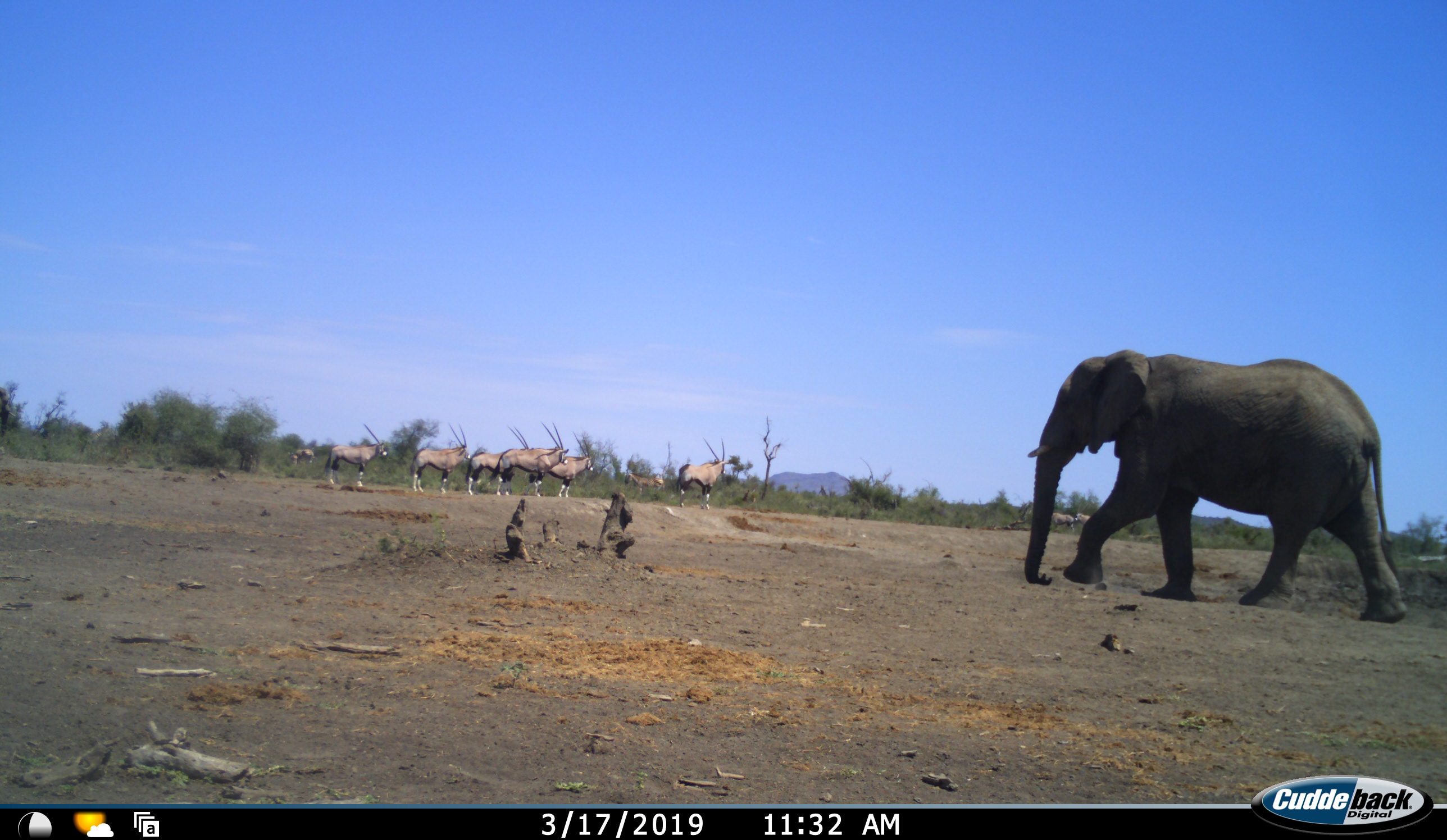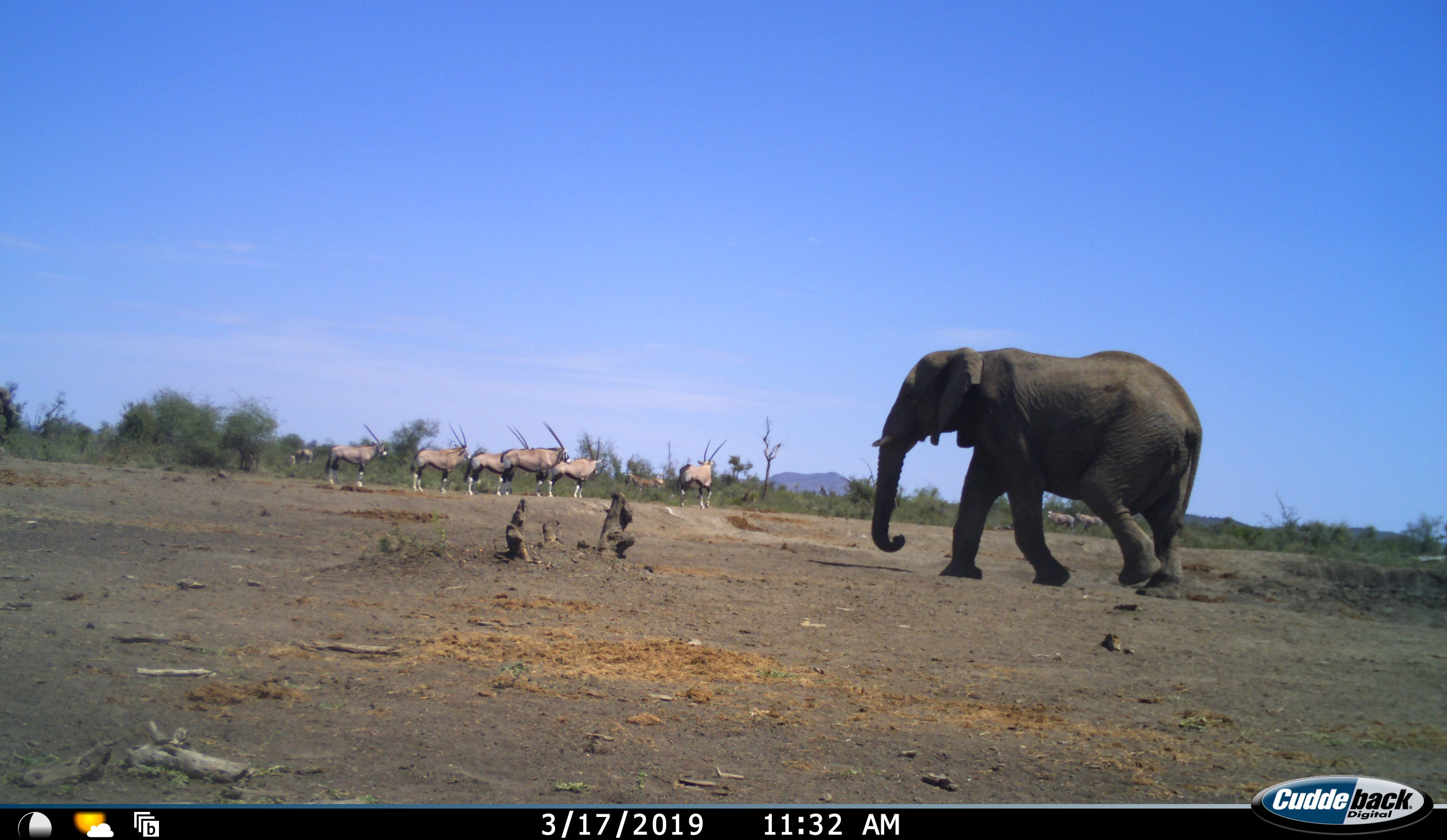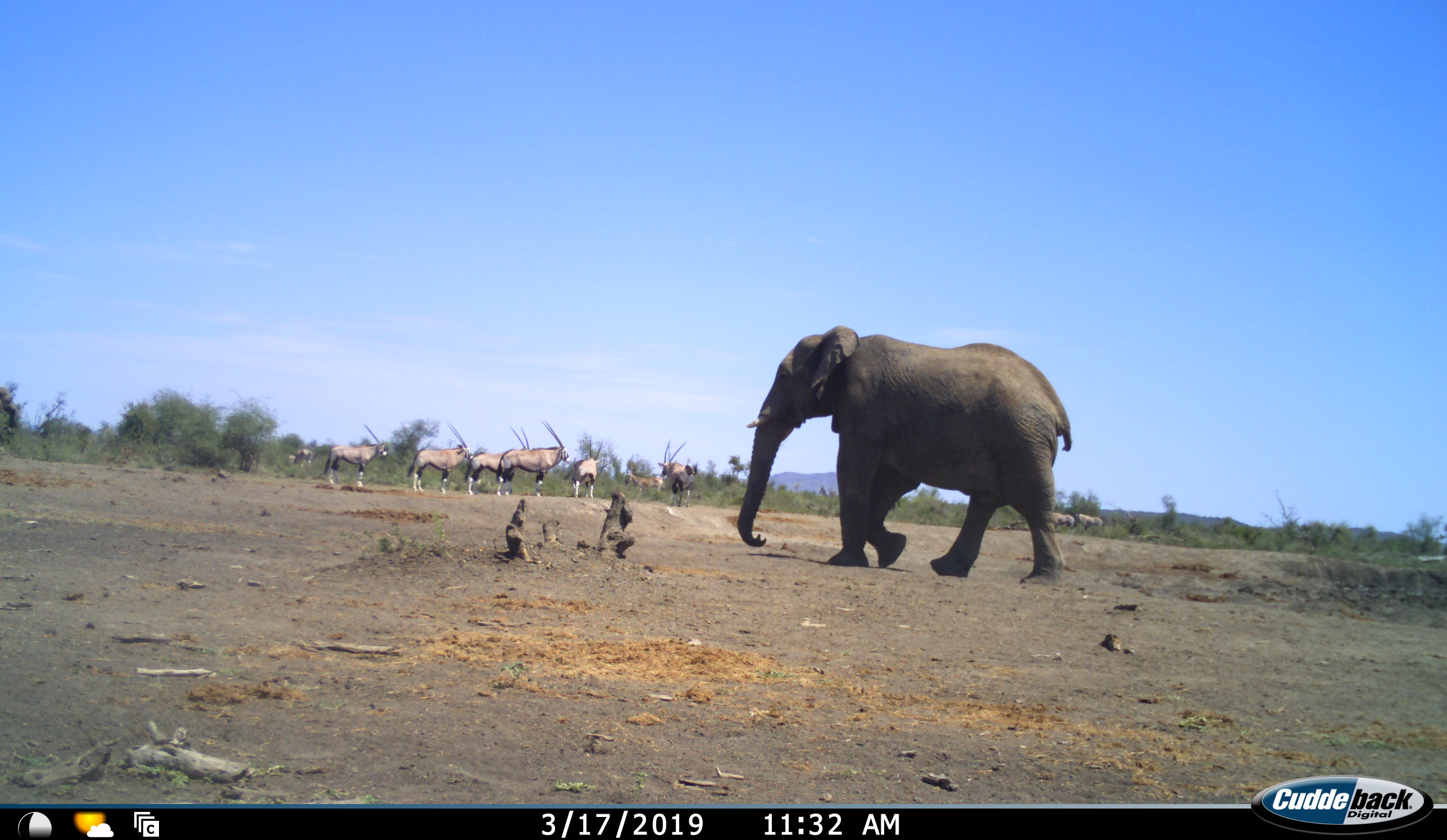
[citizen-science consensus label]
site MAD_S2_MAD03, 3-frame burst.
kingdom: Animalia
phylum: Chordata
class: Mammalia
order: Proboscidea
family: Elephantidae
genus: Loxodonta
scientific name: Loxodonta africana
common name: african bush elephant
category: elephant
Elephant (african bush elephant) (Loxodonta africana), count 1. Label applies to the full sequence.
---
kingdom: Animalia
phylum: Chordata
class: Mammalia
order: Artiodactyla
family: Bovidae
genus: Oryx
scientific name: Oryx gazella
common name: gemsbok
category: oryx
Oryx (gemsbok) (Oryx gazella), count 6. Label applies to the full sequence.